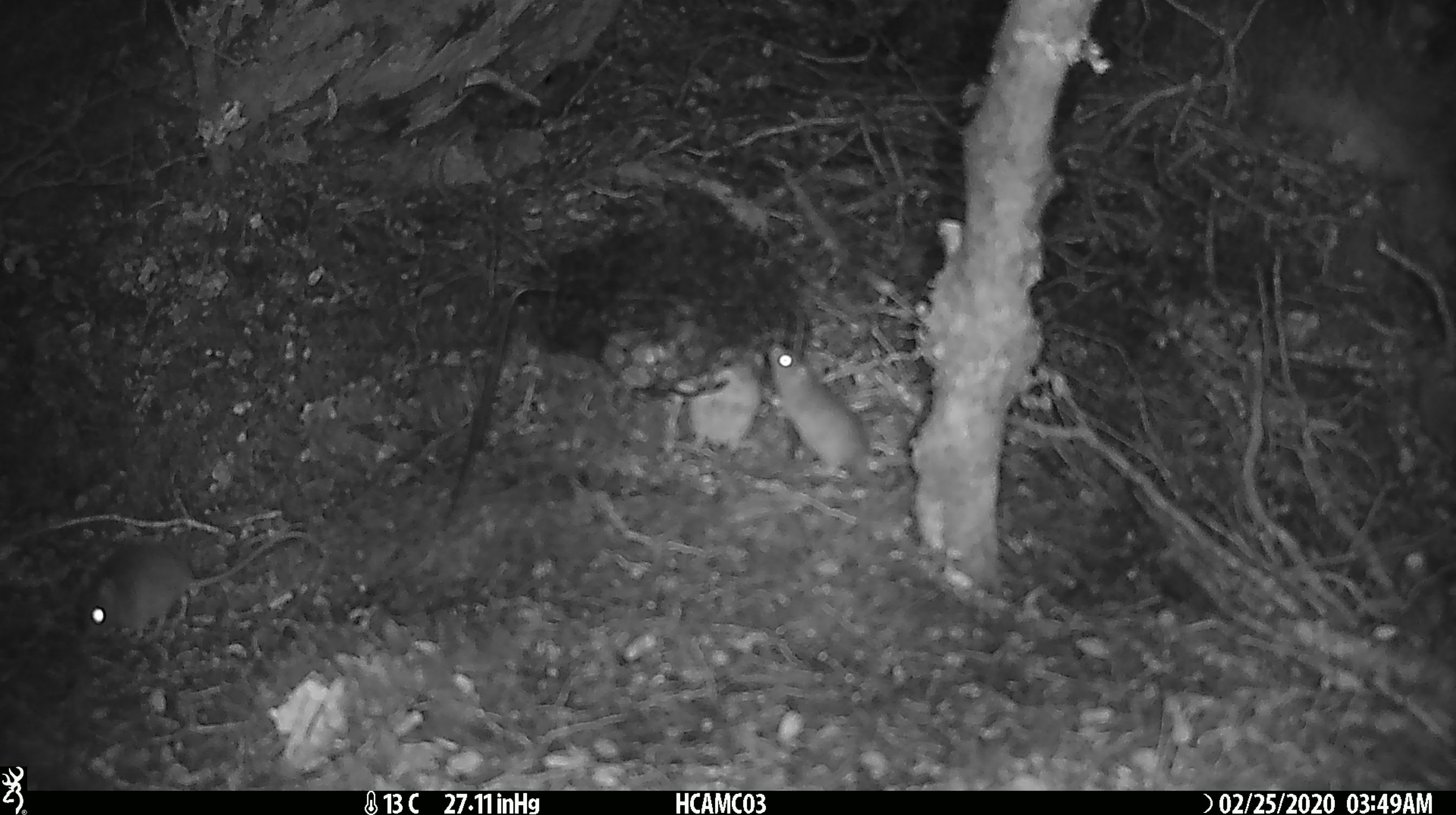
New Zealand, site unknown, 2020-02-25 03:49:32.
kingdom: Animalia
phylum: Chordata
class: Mammalia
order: Rodentia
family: Muridae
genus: Mus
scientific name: Mus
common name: mouse